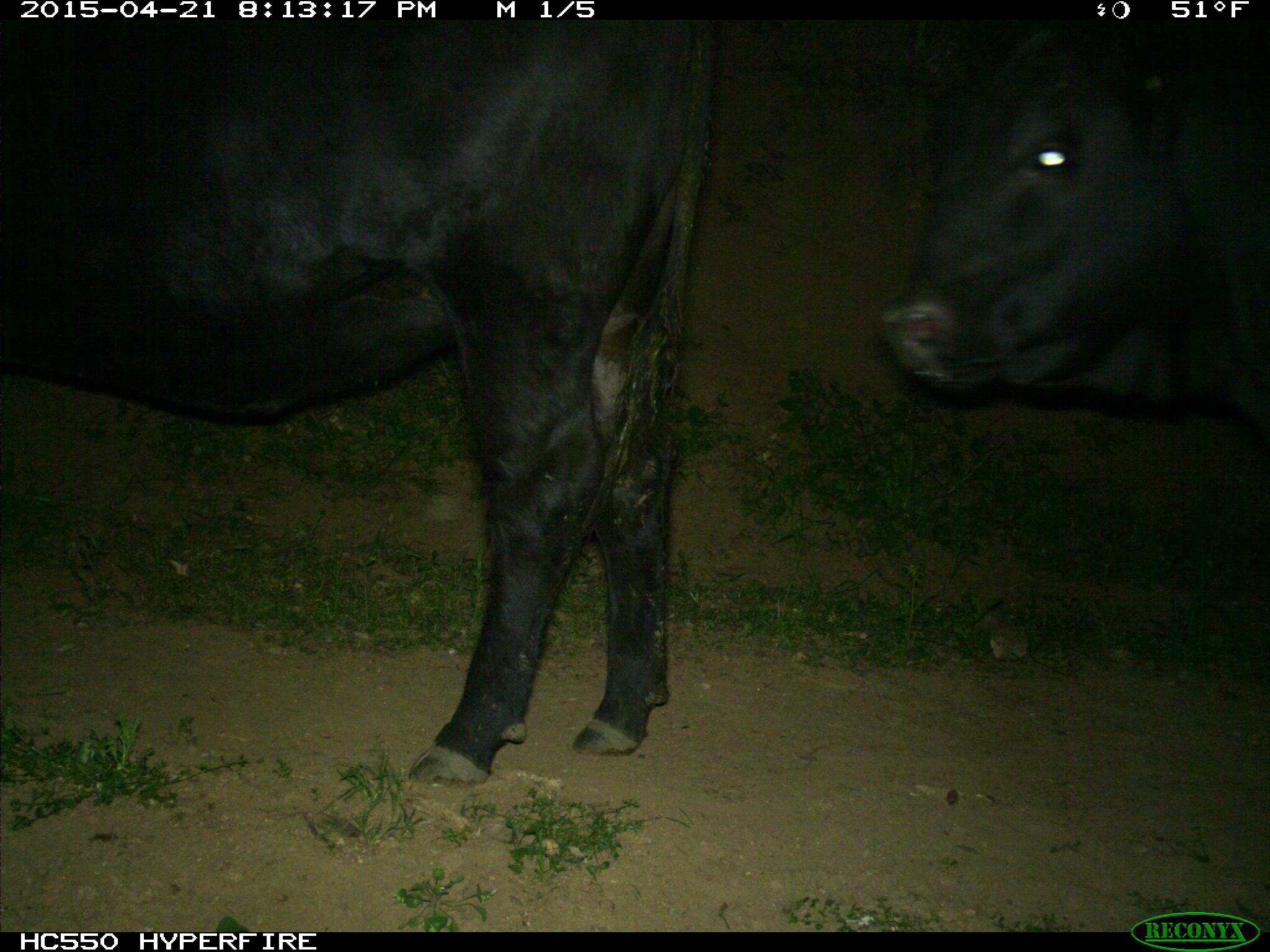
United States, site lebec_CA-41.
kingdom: Animalia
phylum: Chordata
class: Mammalia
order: Artiodactyla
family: Bovidae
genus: Bos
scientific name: Bos taurus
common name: domestic cow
Bos taurus (domestic cow).